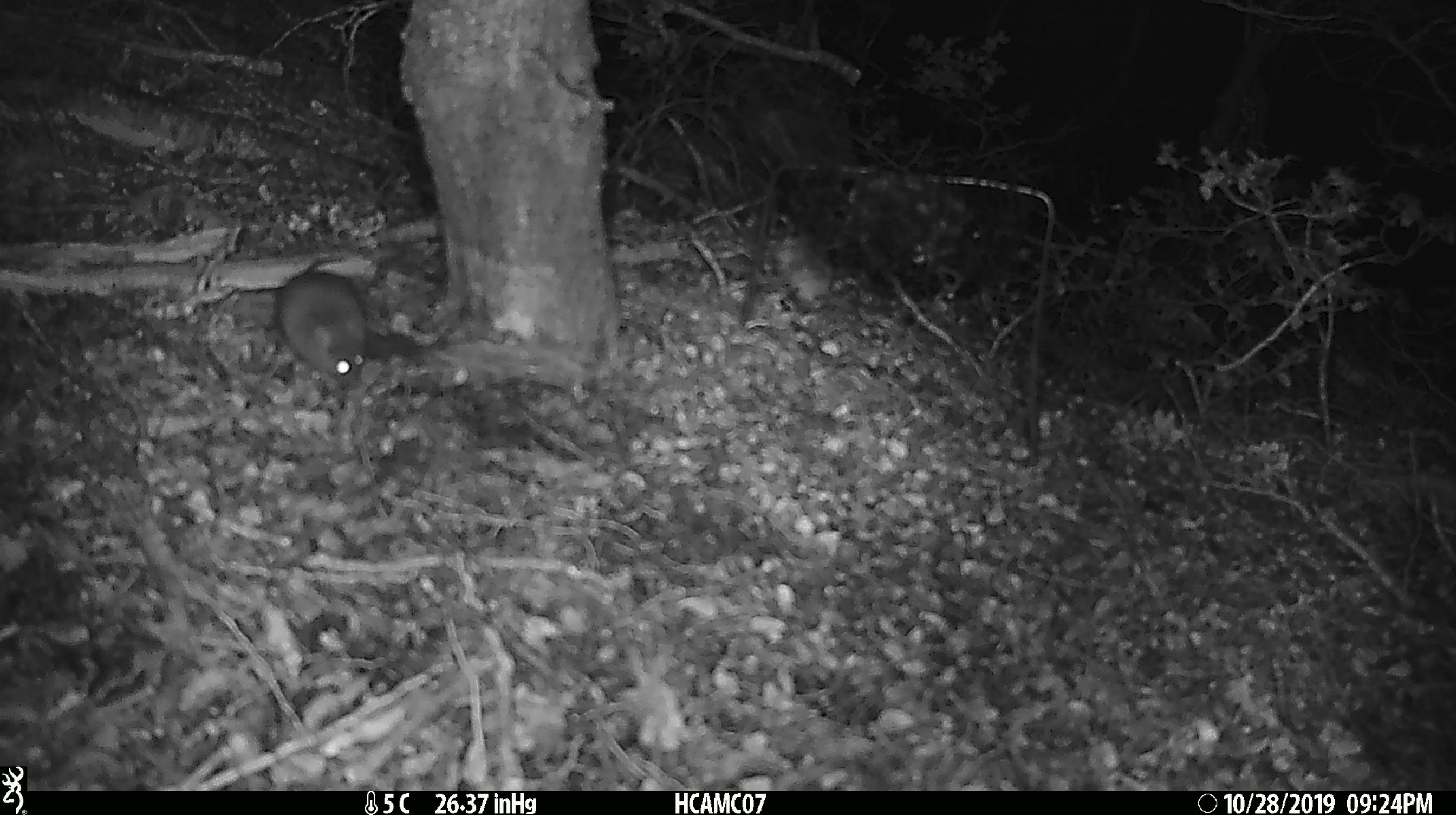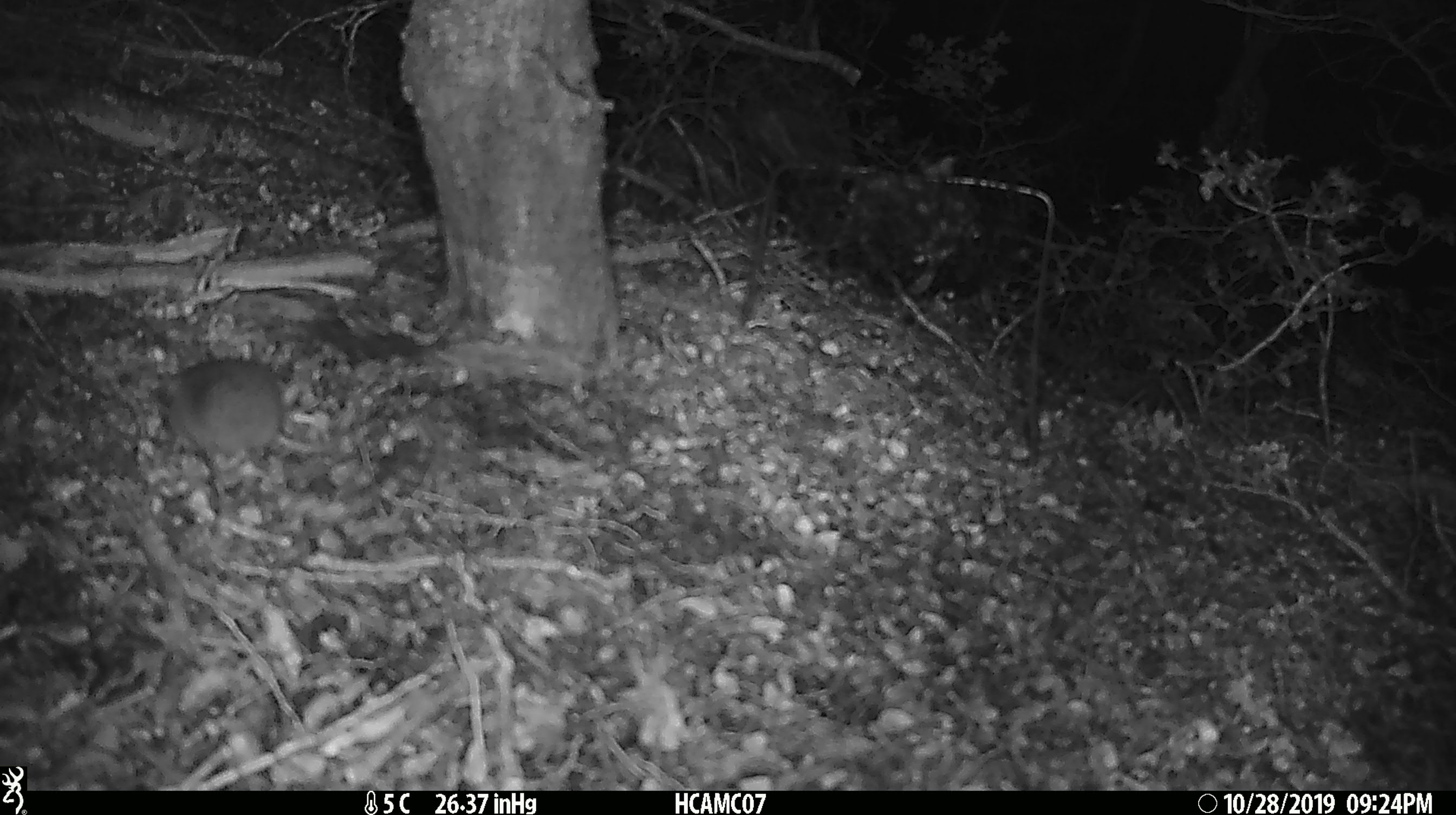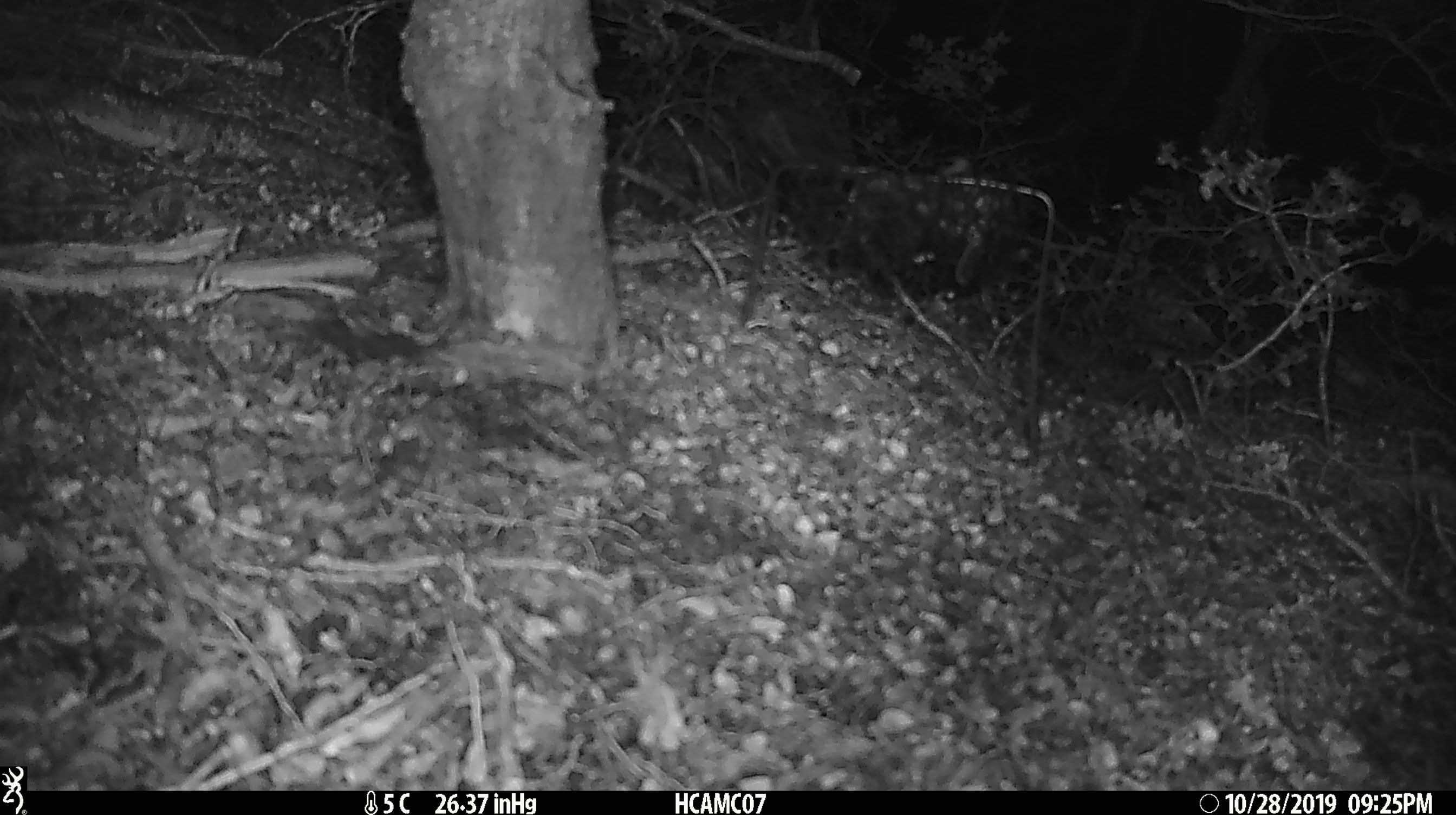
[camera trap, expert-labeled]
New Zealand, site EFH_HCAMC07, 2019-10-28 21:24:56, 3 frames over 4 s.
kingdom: Animalia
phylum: Chordata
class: Mammalia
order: Rodentia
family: Muridae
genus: Mus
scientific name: Mus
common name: mouse